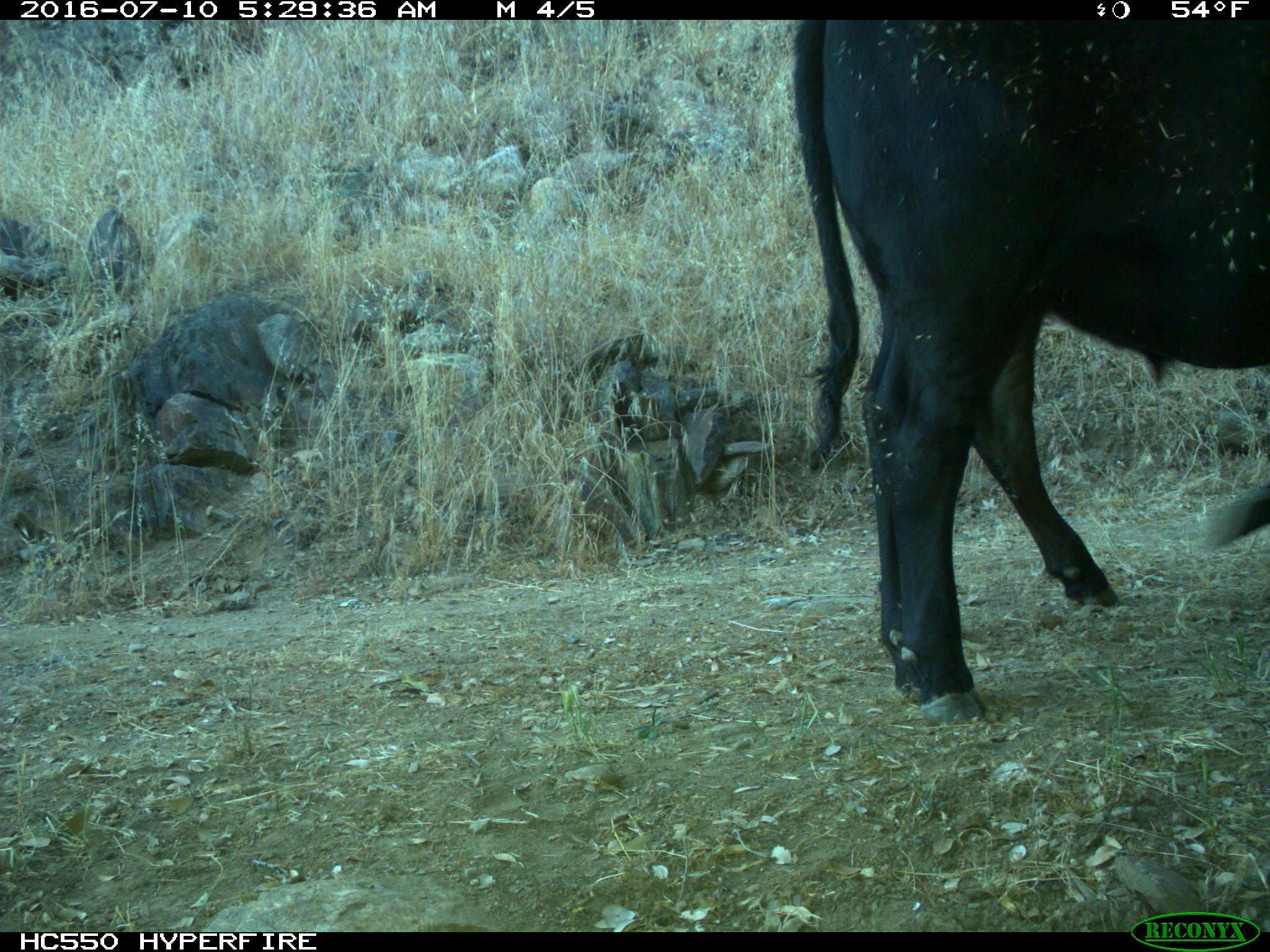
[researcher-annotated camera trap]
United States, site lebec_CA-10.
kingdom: Animalia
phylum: Chordata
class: Mammalia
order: Artiodactyla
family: Bovidae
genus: Bos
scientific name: Bos taurus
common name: domestic cow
Bos taurus (domestic cow).